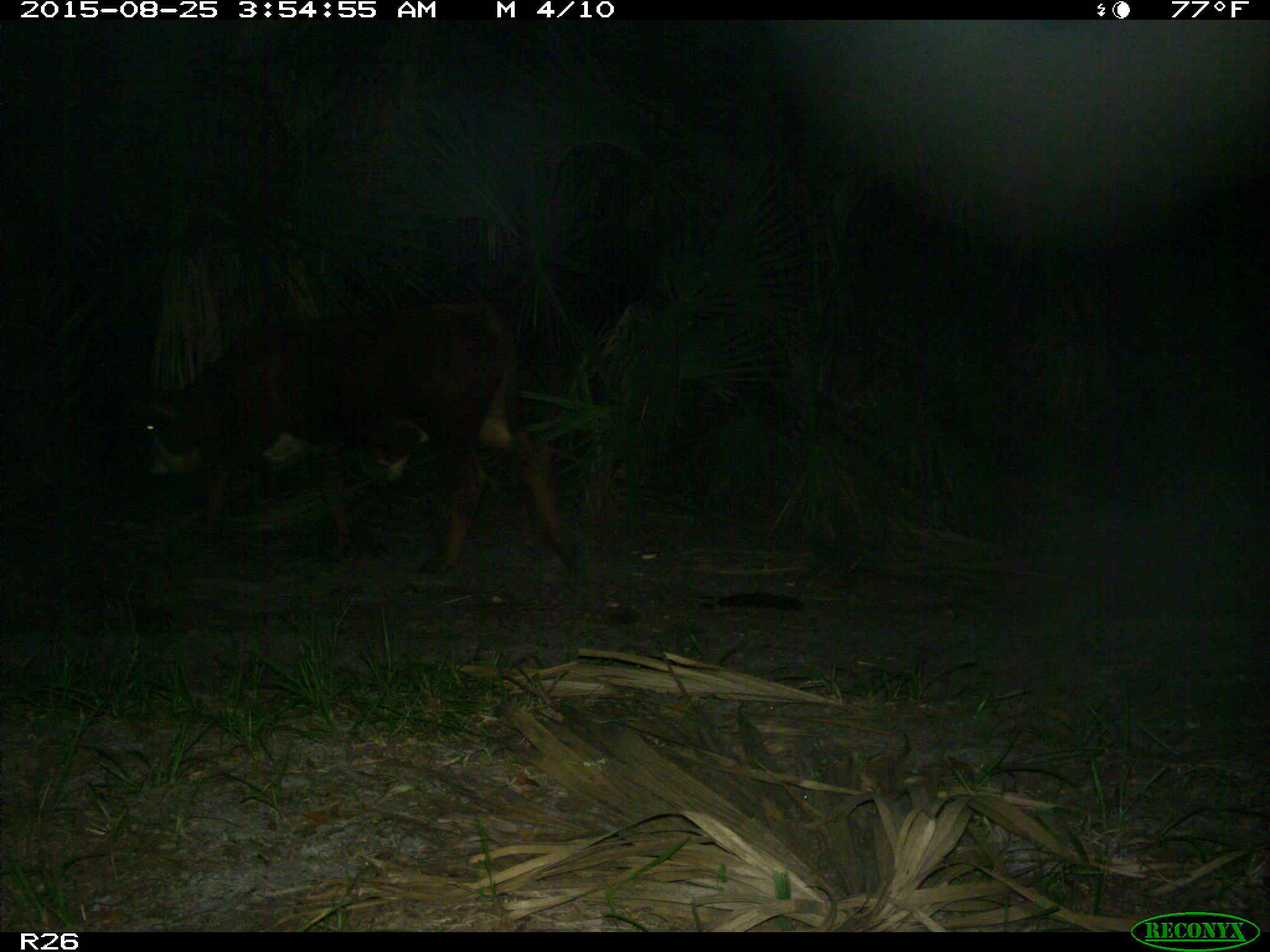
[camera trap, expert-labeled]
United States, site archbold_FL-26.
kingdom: Animalia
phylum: Chordata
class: Mammalia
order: Artiodactyla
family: Bovidae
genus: Bos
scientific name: Bos taurus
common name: domestic cow